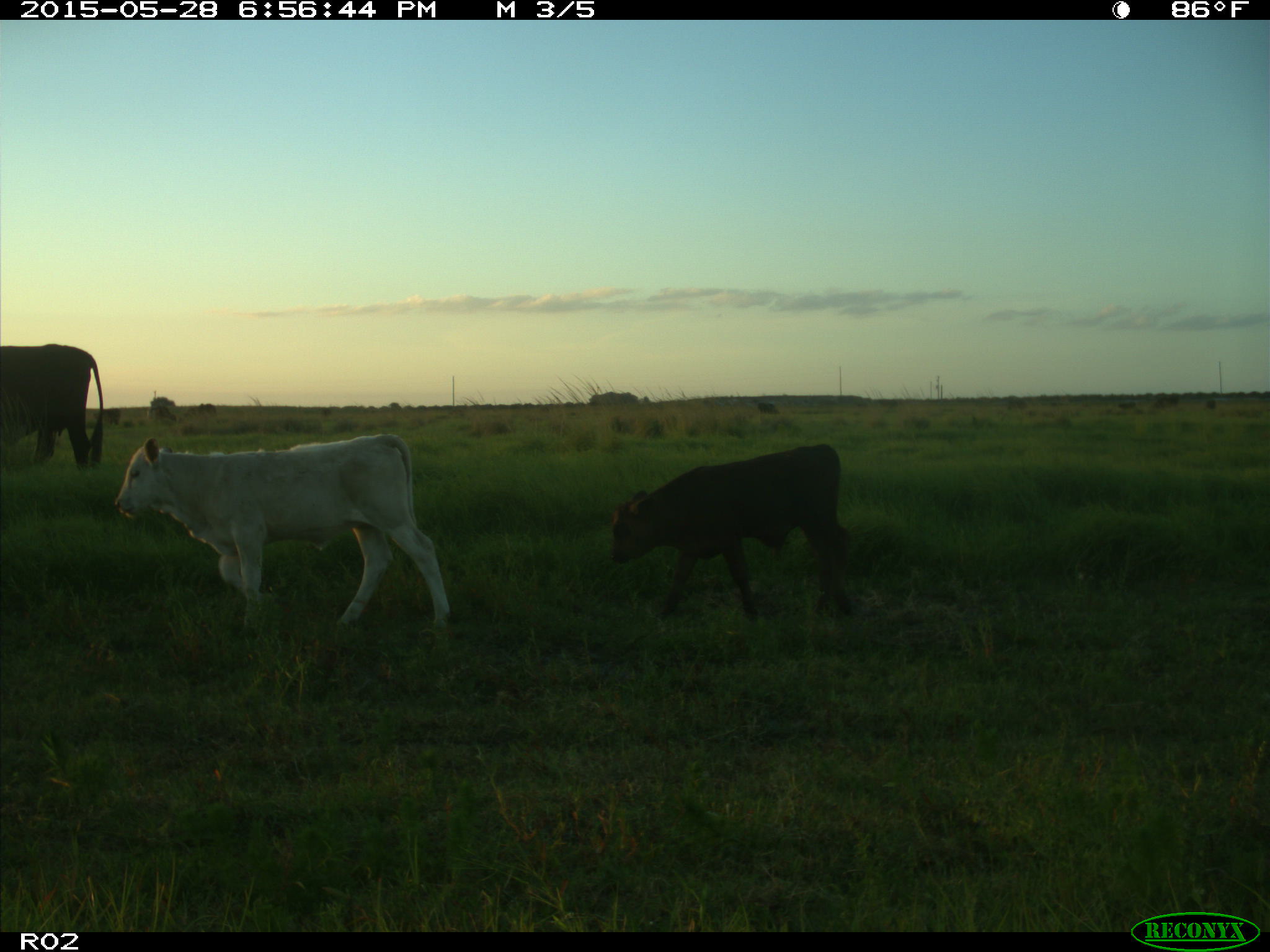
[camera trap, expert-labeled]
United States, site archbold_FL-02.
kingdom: Animalia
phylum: Chordata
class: Mammalia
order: Artiodactyla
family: Bovidae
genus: Bos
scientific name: Bos taurus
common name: domestic cow